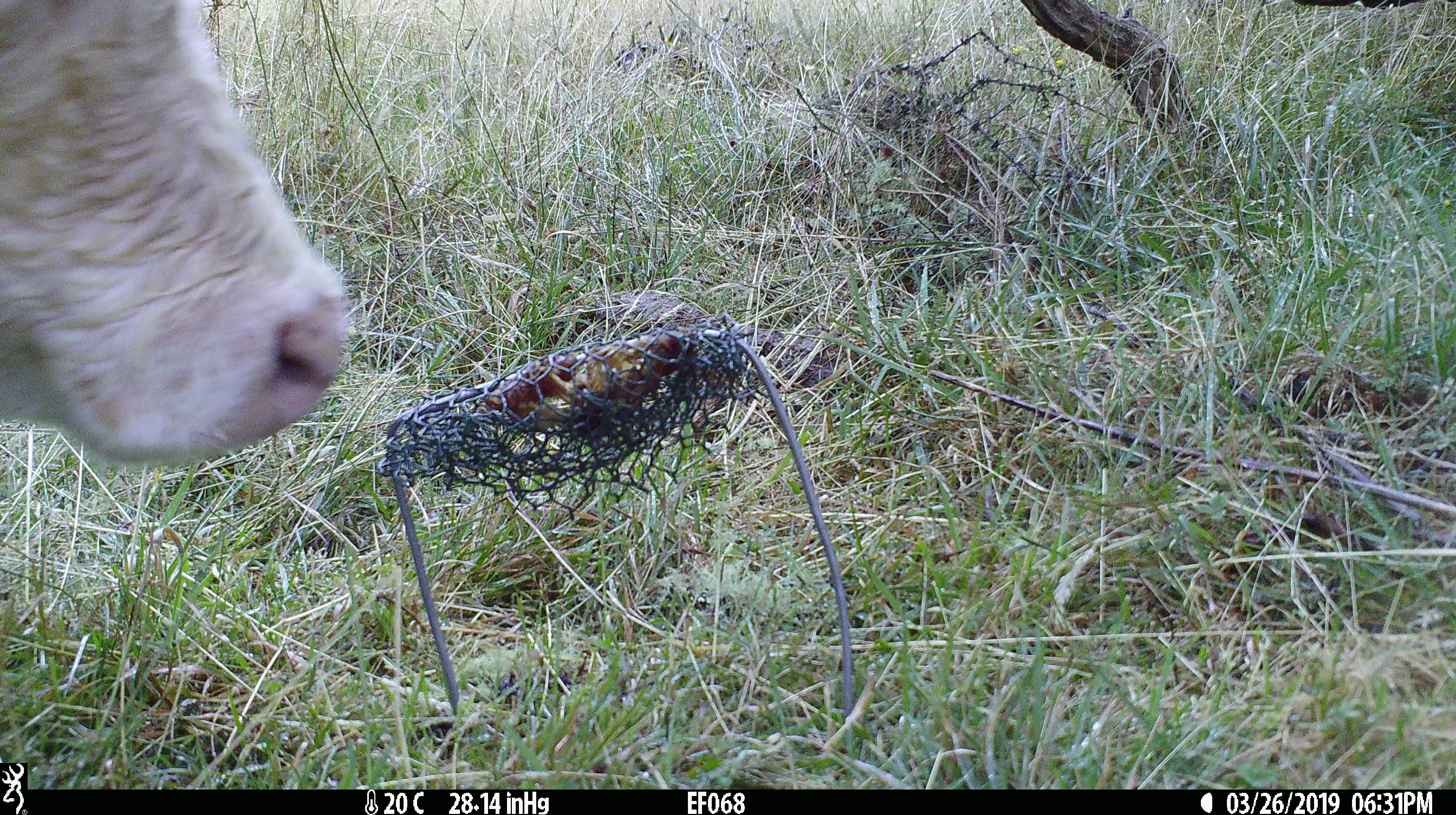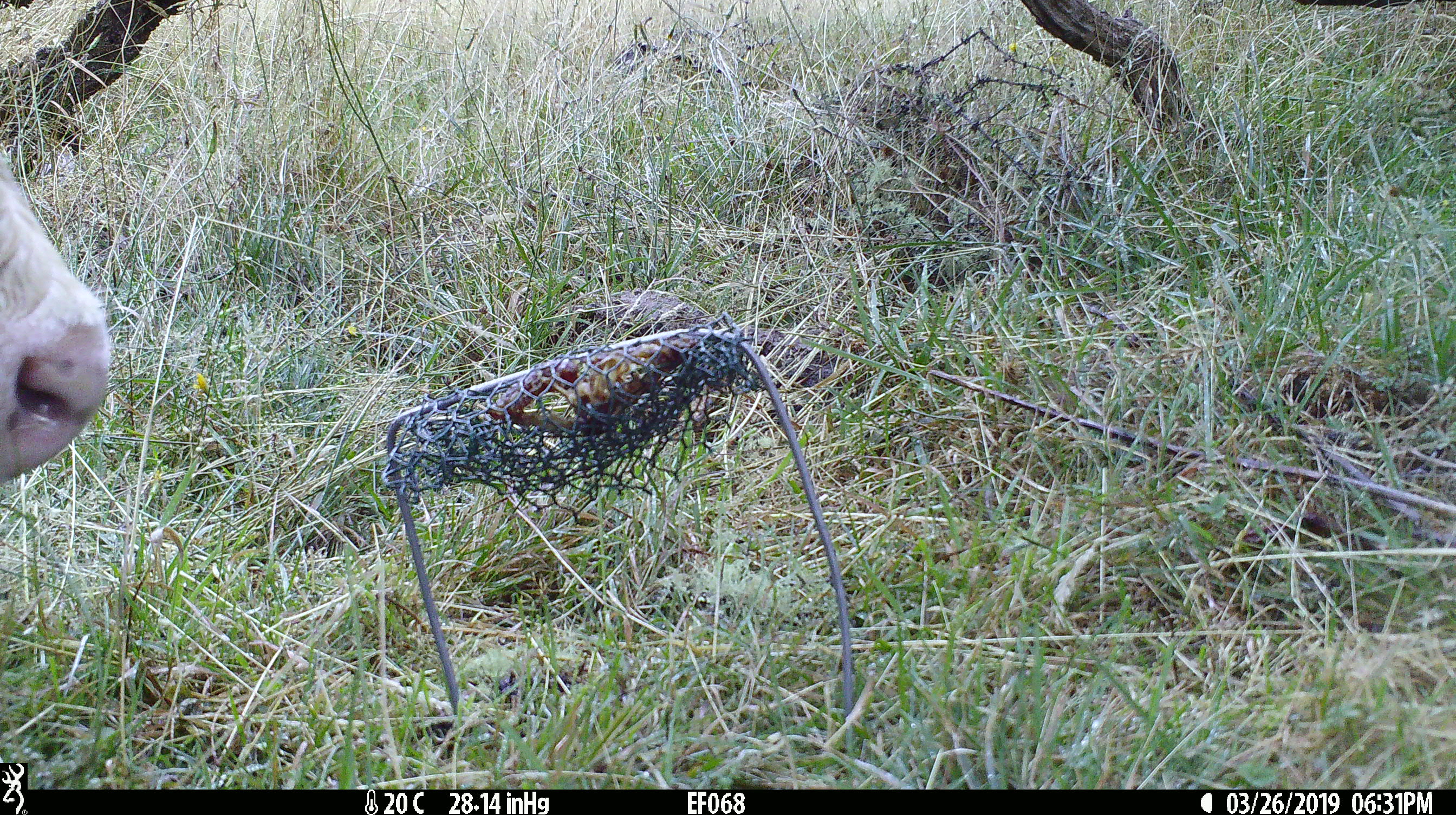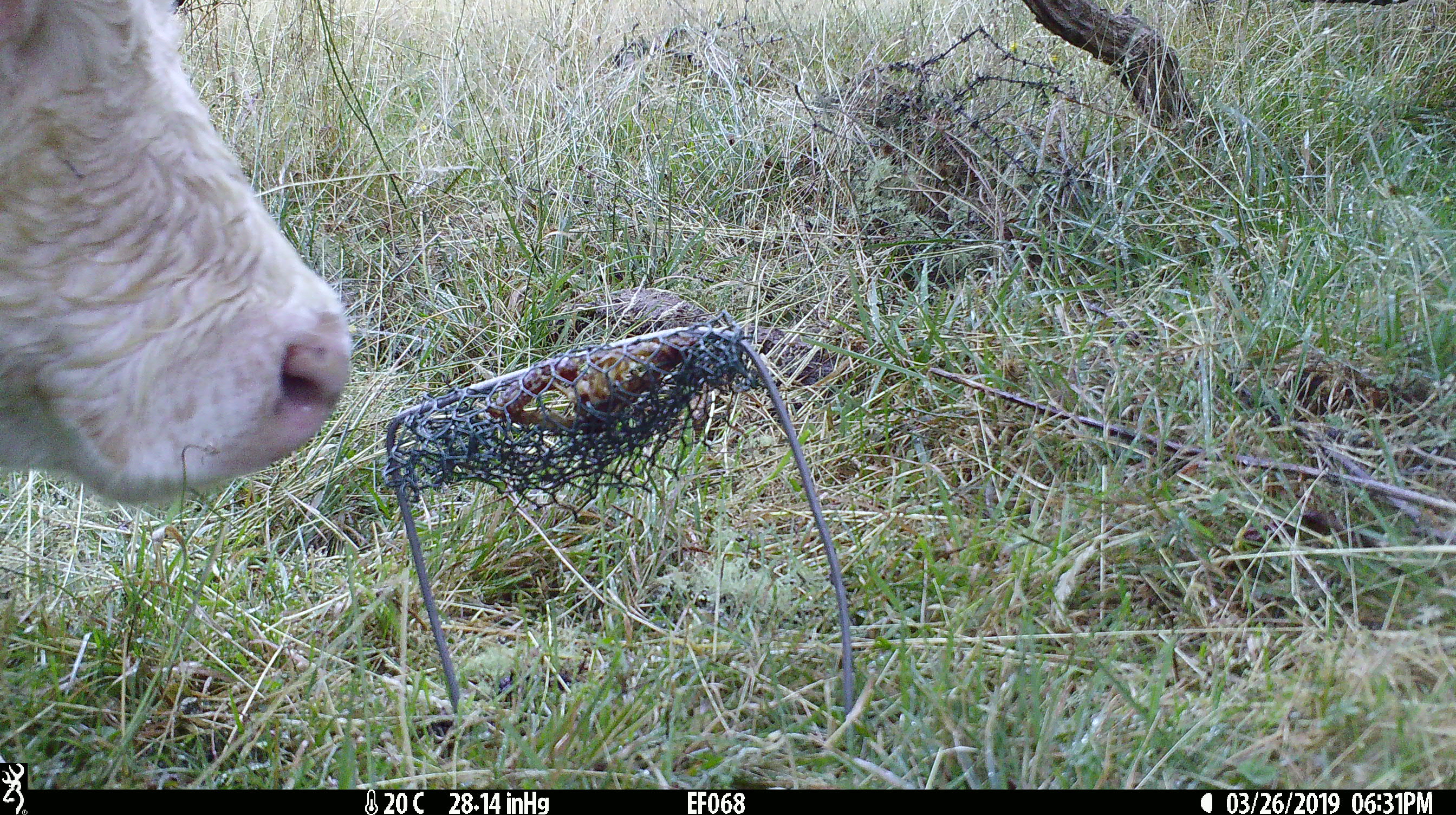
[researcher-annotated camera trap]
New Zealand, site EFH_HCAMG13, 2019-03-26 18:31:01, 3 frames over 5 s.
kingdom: Animalia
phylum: Chordata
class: Mammalia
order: Artiodactyla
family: Bovidae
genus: Bos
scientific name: Bos taurus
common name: domestic cow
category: cow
Cow (domestic cow) (Bos taurus).